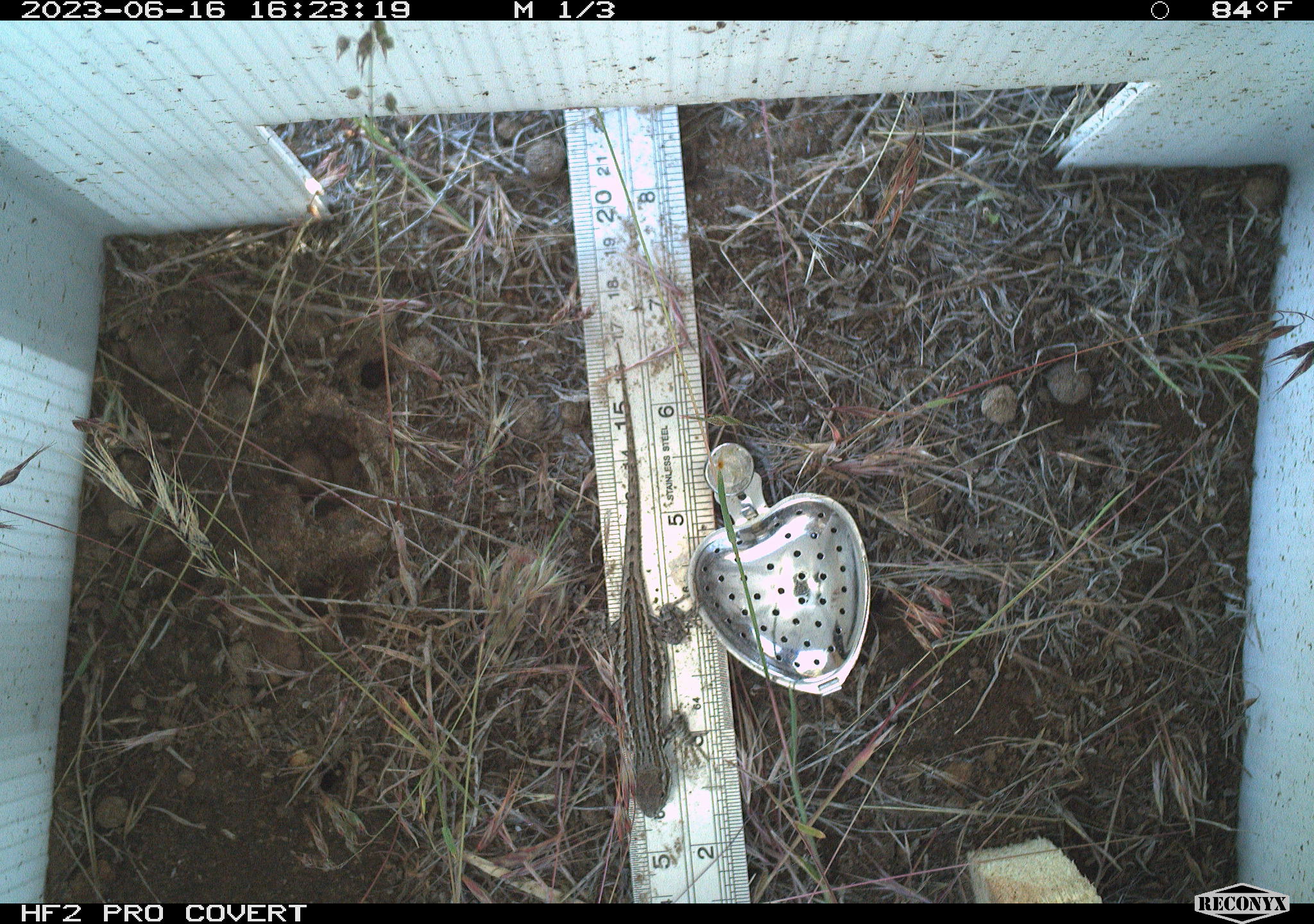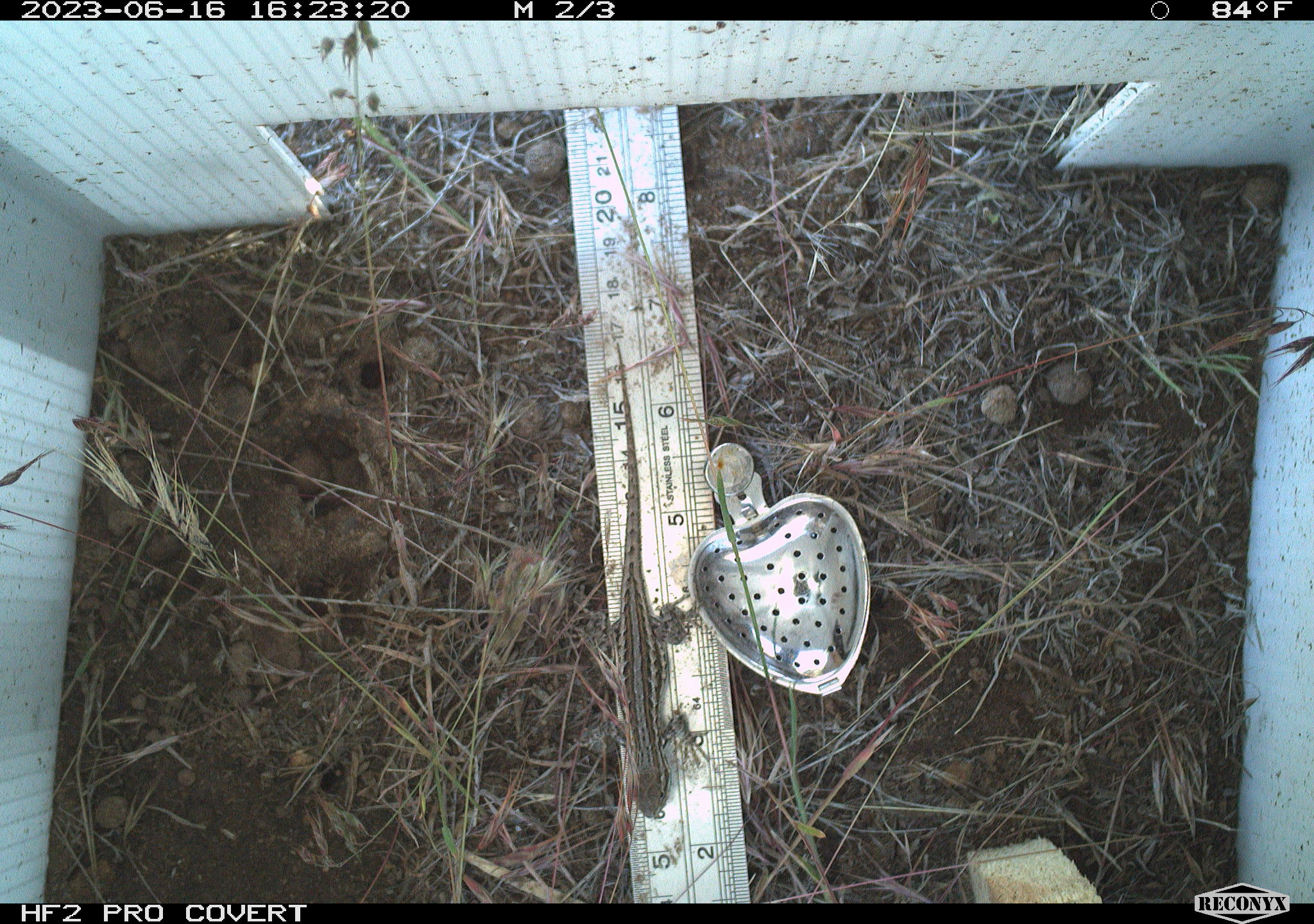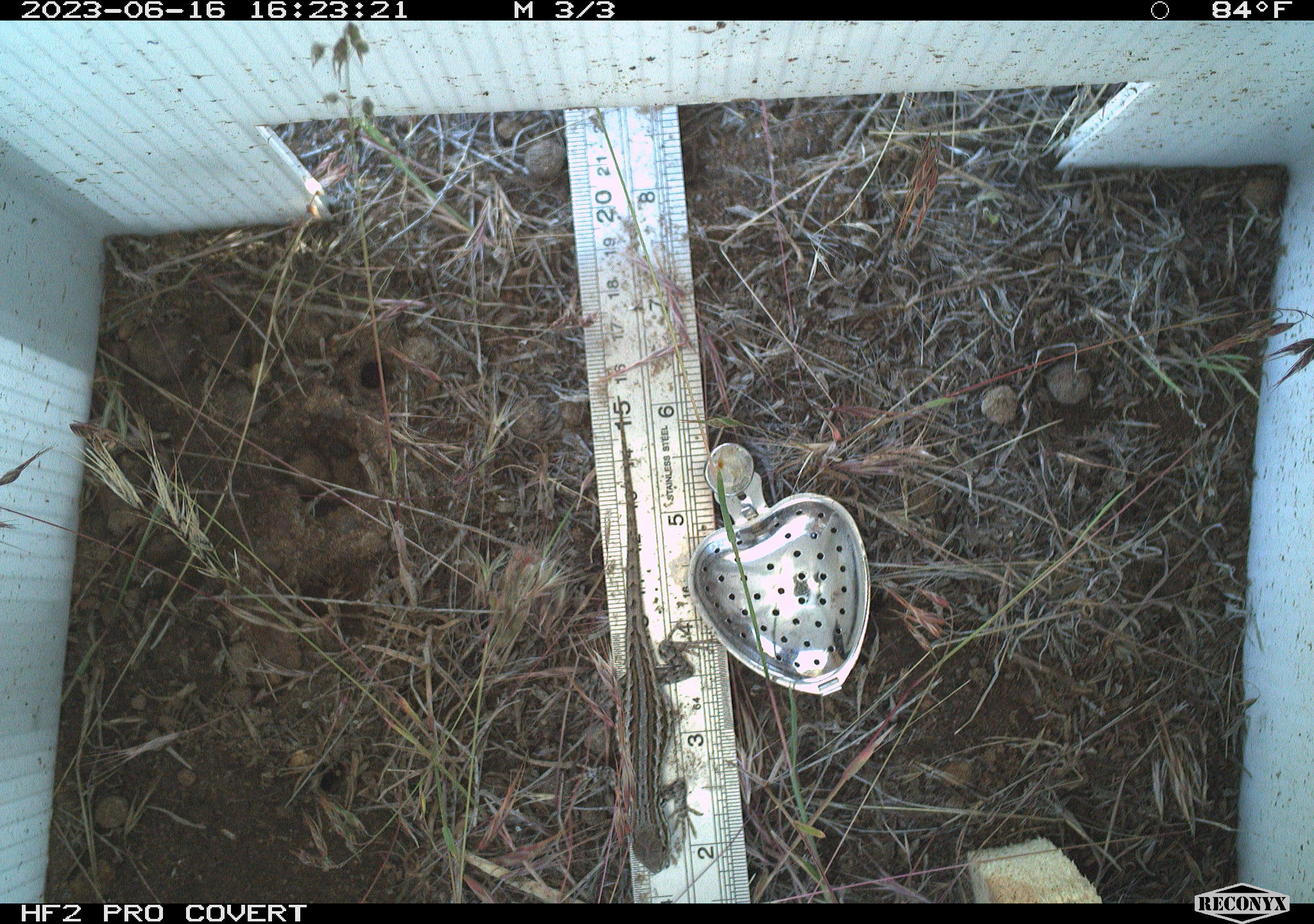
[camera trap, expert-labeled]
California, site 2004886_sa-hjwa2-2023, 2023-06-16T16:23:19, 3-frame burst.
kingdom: Animalia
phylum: Chordata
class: Reptilia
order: Squamata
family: Phrynosomatidae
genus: Sceloporus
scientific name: Sceloporus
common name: spiny lizards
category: sceloporus species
Sceloporus species (spiny lizards) (Sceloporus).